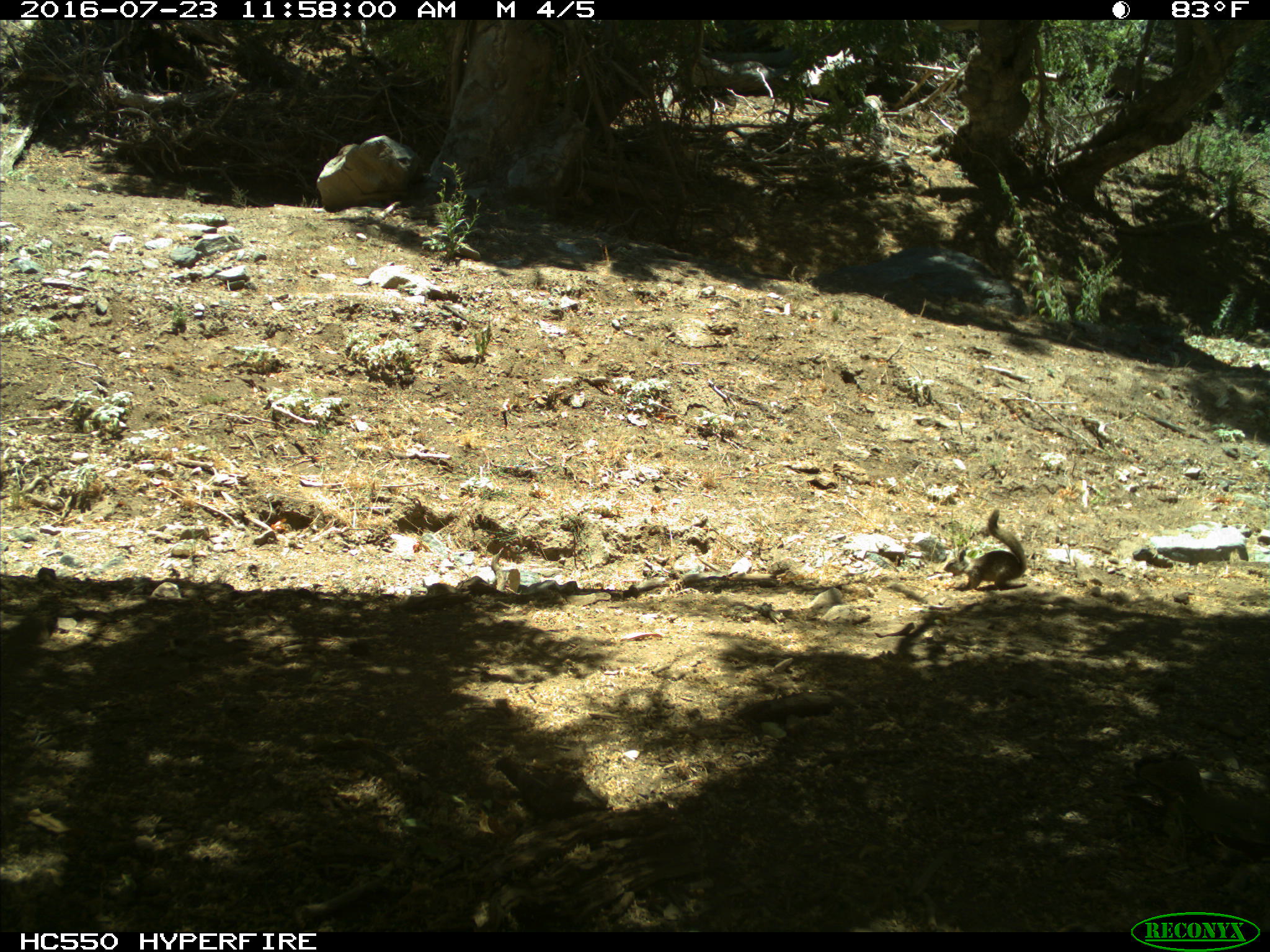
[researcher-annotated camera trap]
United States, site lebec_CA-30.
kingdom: Animalia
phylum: Chordata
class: Mammalia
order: Rodentia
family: Sciuridae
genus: Otospermophilus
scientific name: Otospermophilus beecheyi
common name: california ground squirrel